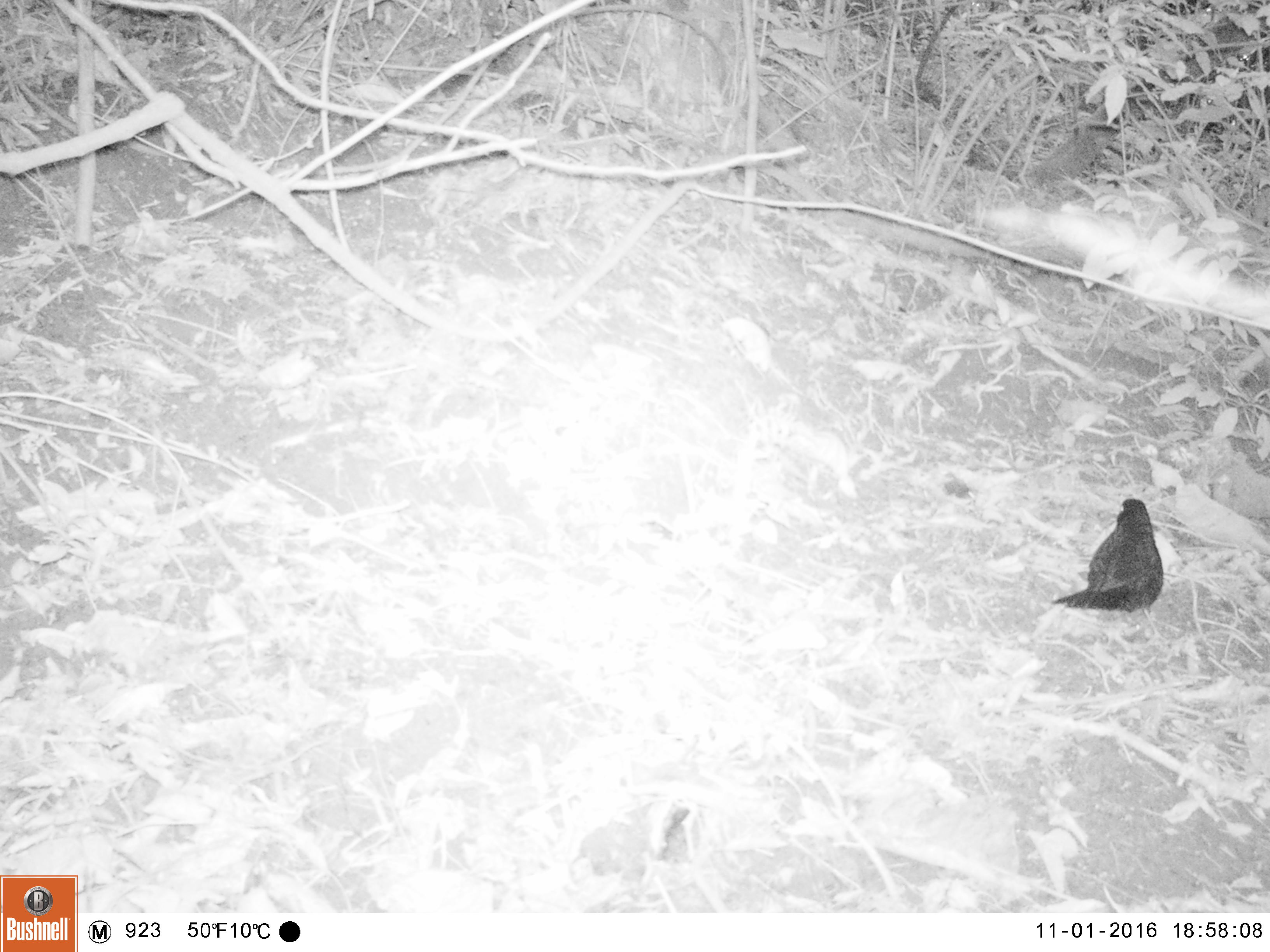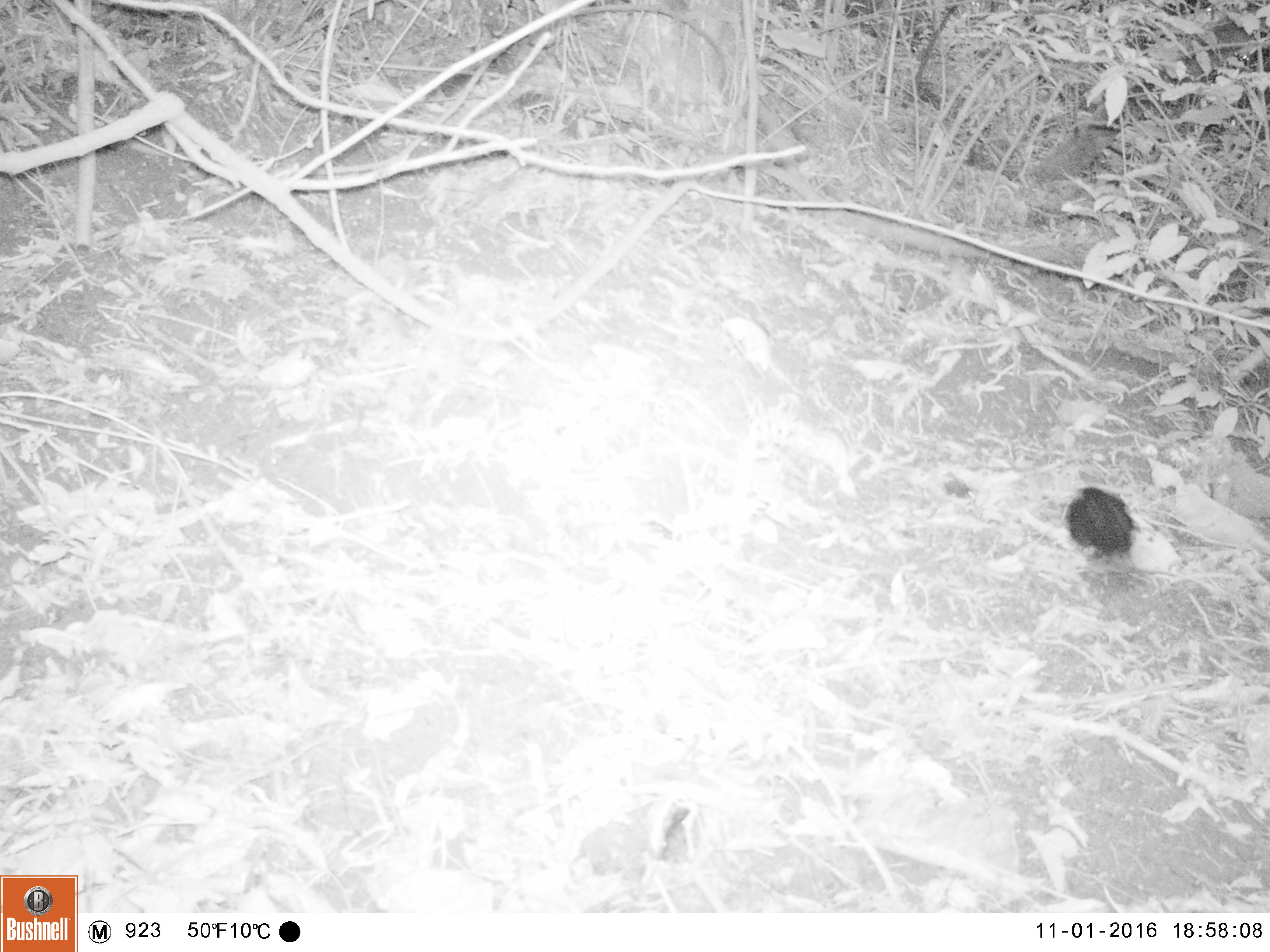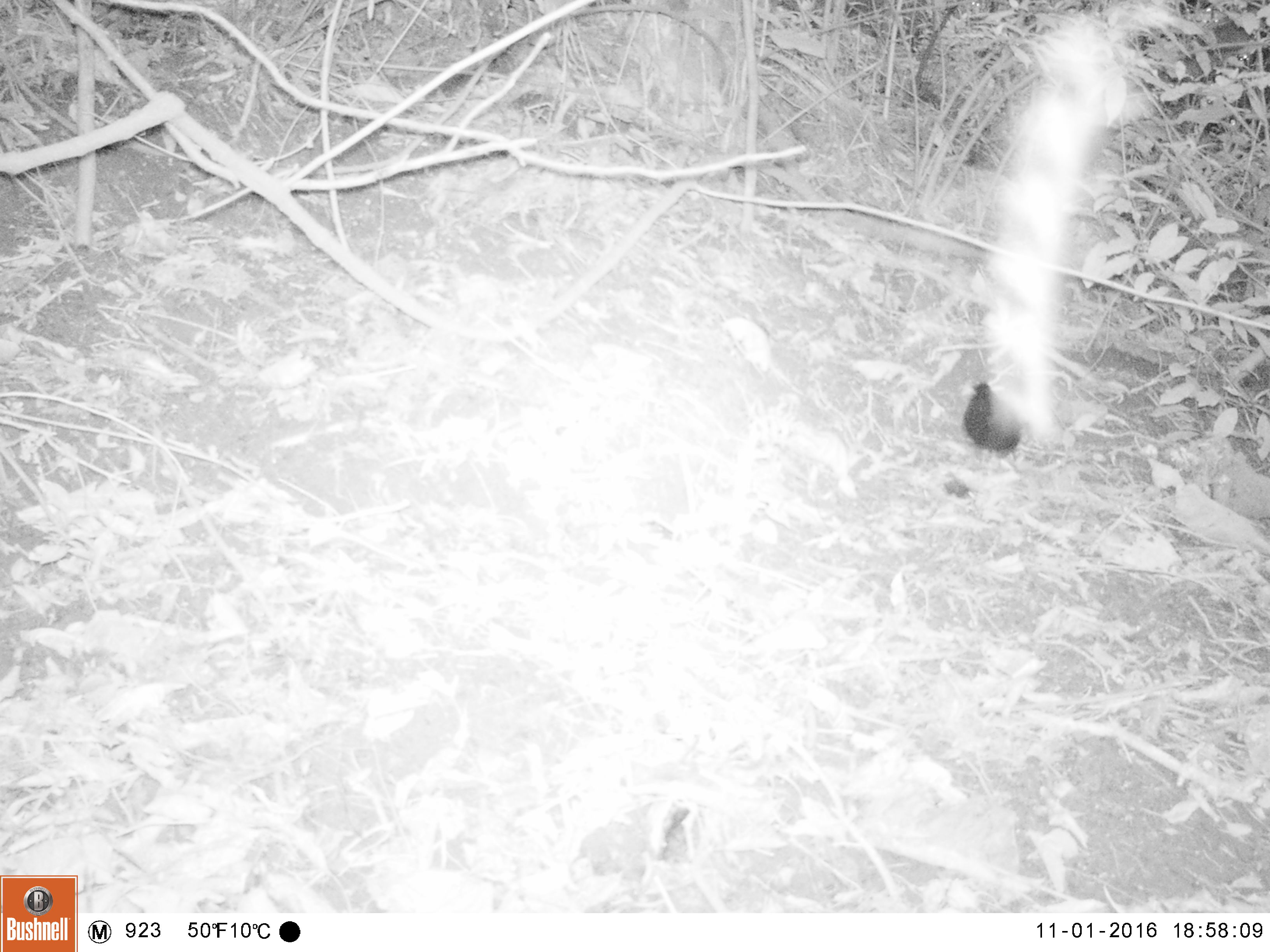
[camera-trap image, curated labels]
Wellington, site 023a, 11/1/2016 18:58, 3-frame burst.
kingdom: Animalia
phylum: Chordata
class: Aves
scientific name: Aves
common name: bird